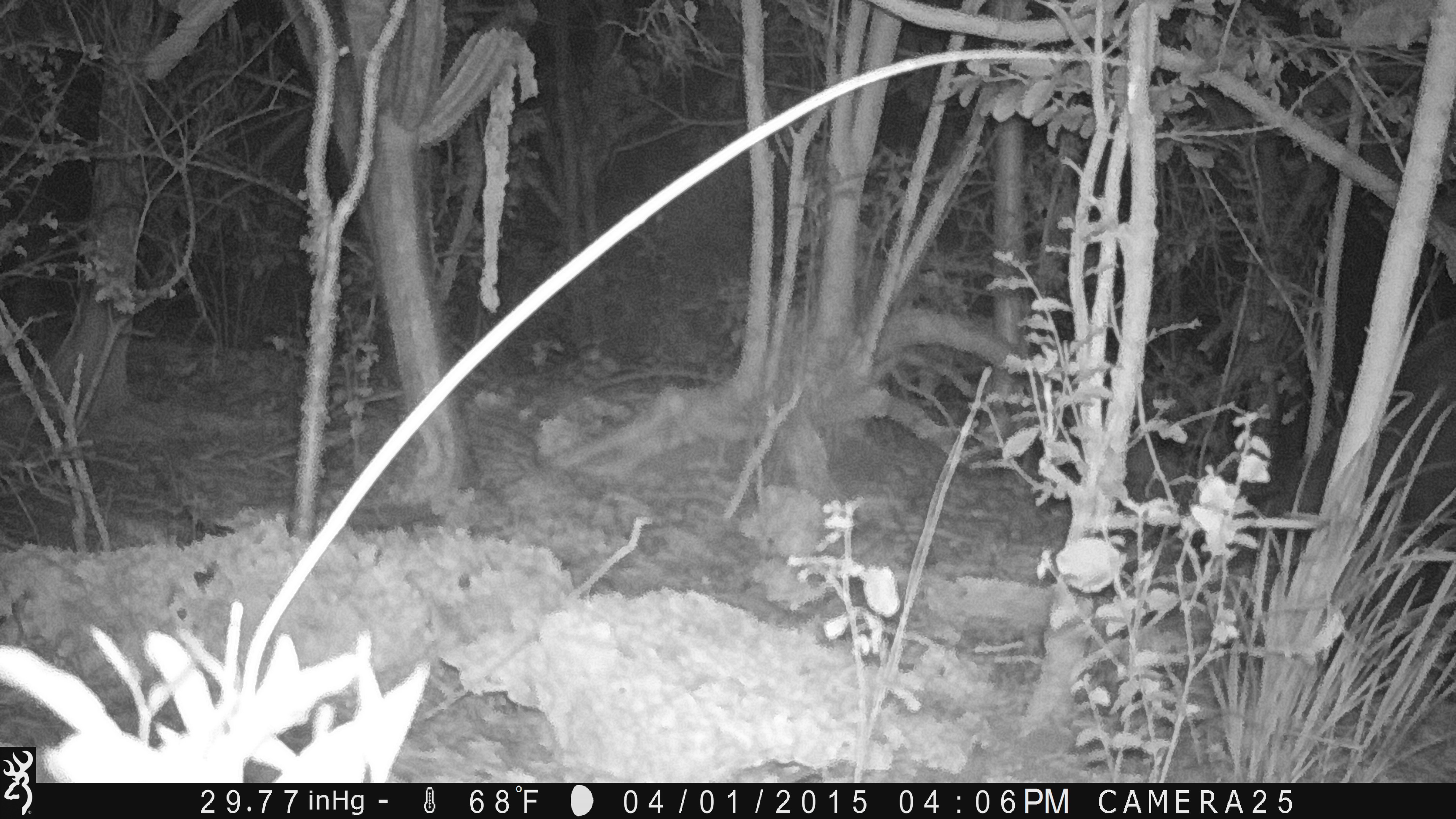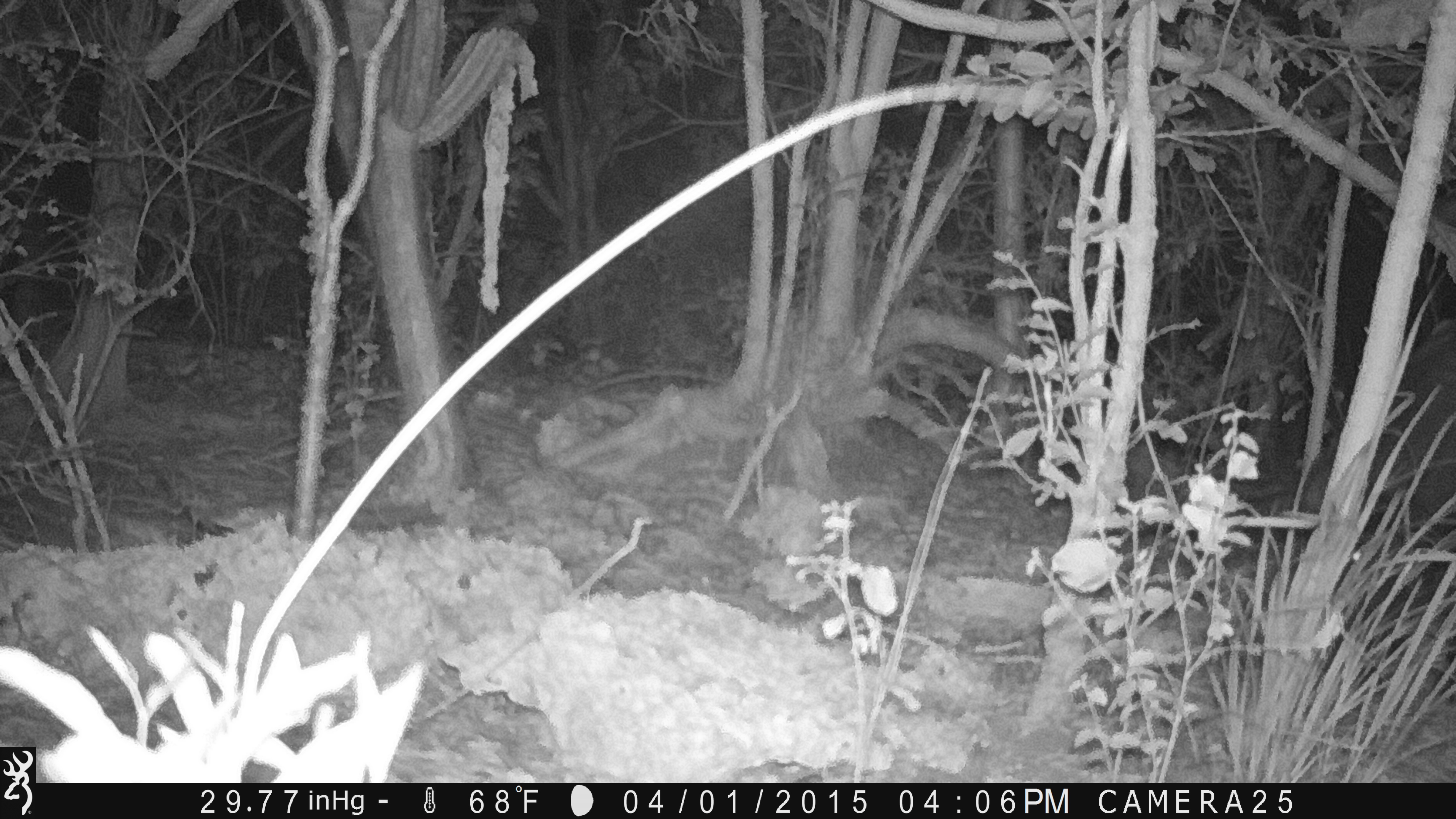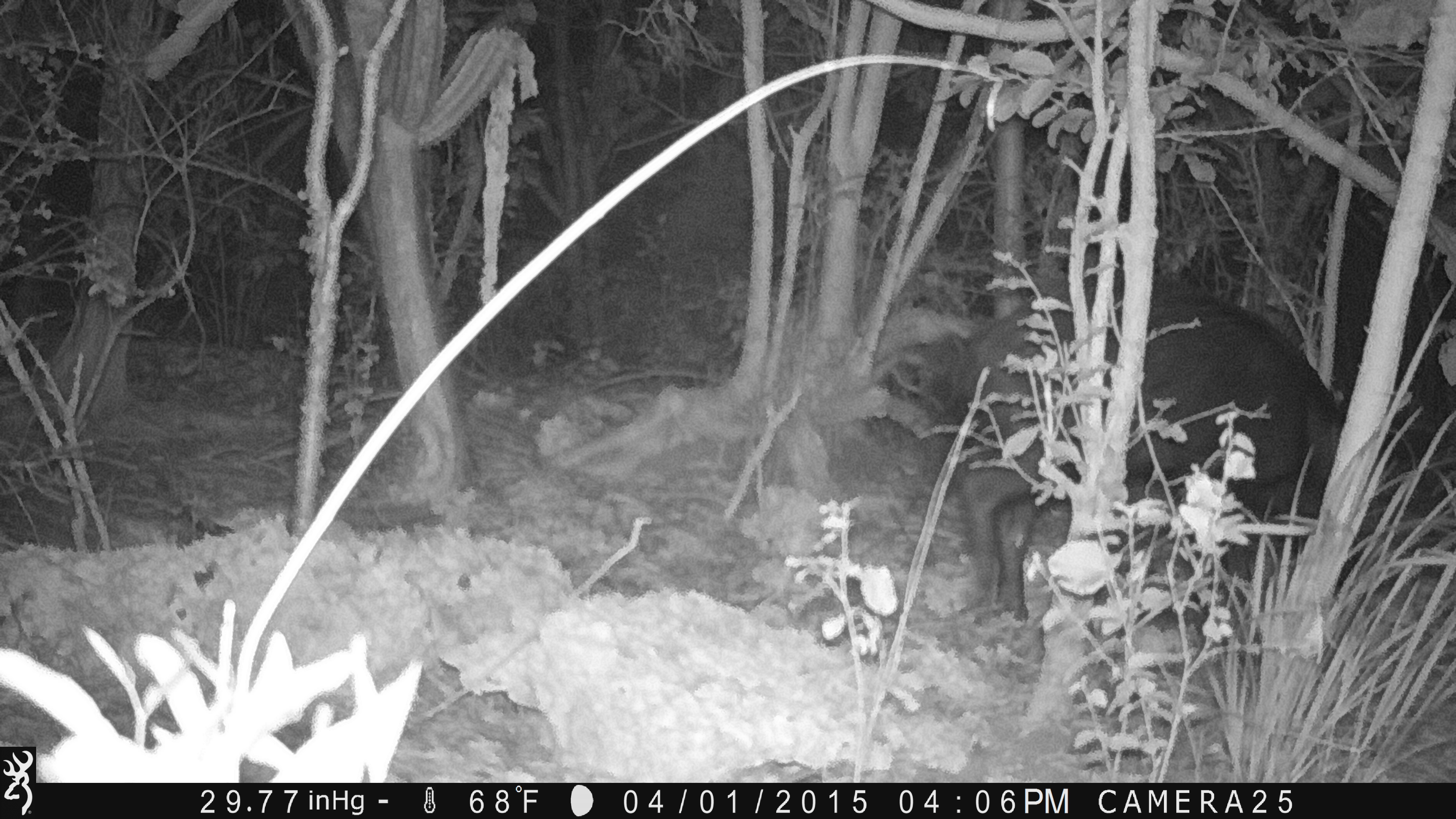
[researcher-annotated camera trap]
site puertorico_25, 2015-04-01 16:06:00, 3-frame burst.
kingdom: Animalia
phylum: Chordata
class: Mammalia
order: Artiodactyla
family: Bovidae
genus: Capra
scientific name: Capra hircus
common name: goat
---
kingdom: Animalia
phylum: Chordata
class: Mammalia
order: Artiodactyla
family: Suidae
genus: Sus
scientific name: Sus scrofa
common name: pig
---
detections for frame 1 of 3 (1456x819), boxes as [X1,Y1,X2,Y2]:
goat: [1377,303,1456,597]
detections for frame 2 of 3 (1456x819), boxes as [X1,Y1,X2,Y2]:
goat: [1339,300,1456,615]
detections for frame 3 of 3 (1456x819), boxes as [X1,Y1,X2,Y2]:
pig: [910,260,1349,634]